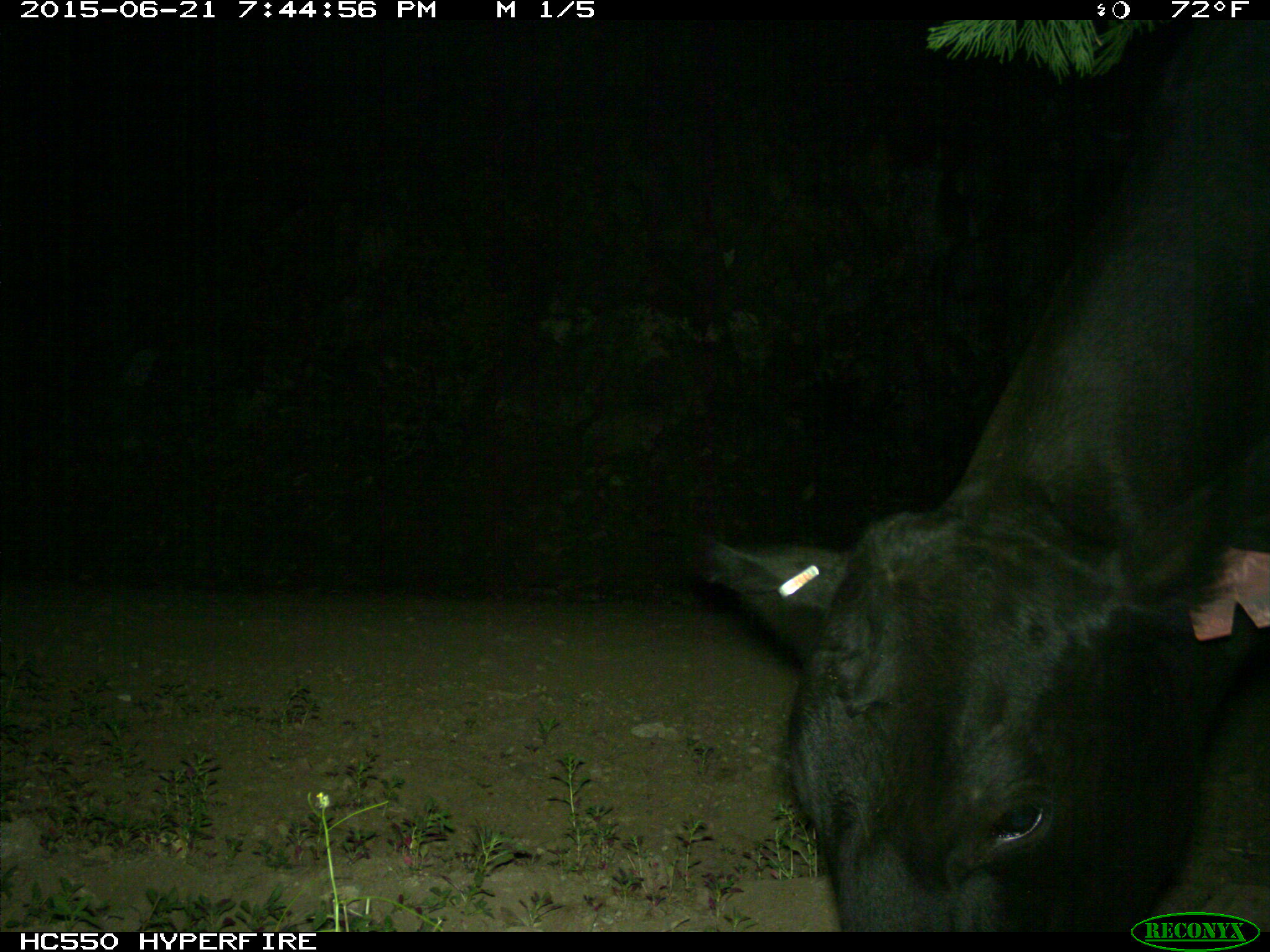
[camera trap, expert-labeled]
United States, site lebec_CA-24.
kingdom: Animalia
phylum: Chordata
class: Mammalia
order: Artiodactyla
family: Bovidae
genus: Bos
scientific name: Bos taurus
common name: domestic cow